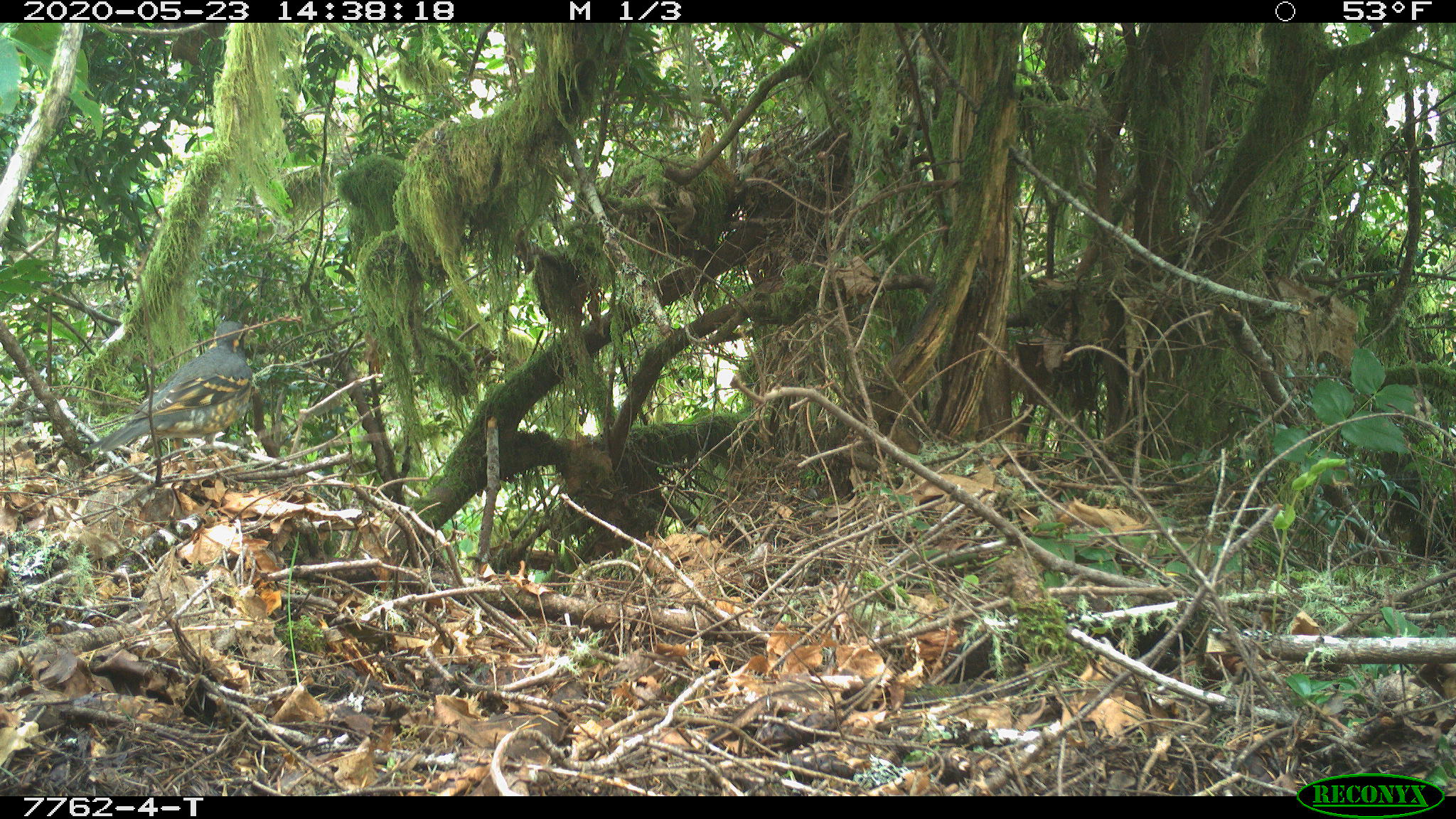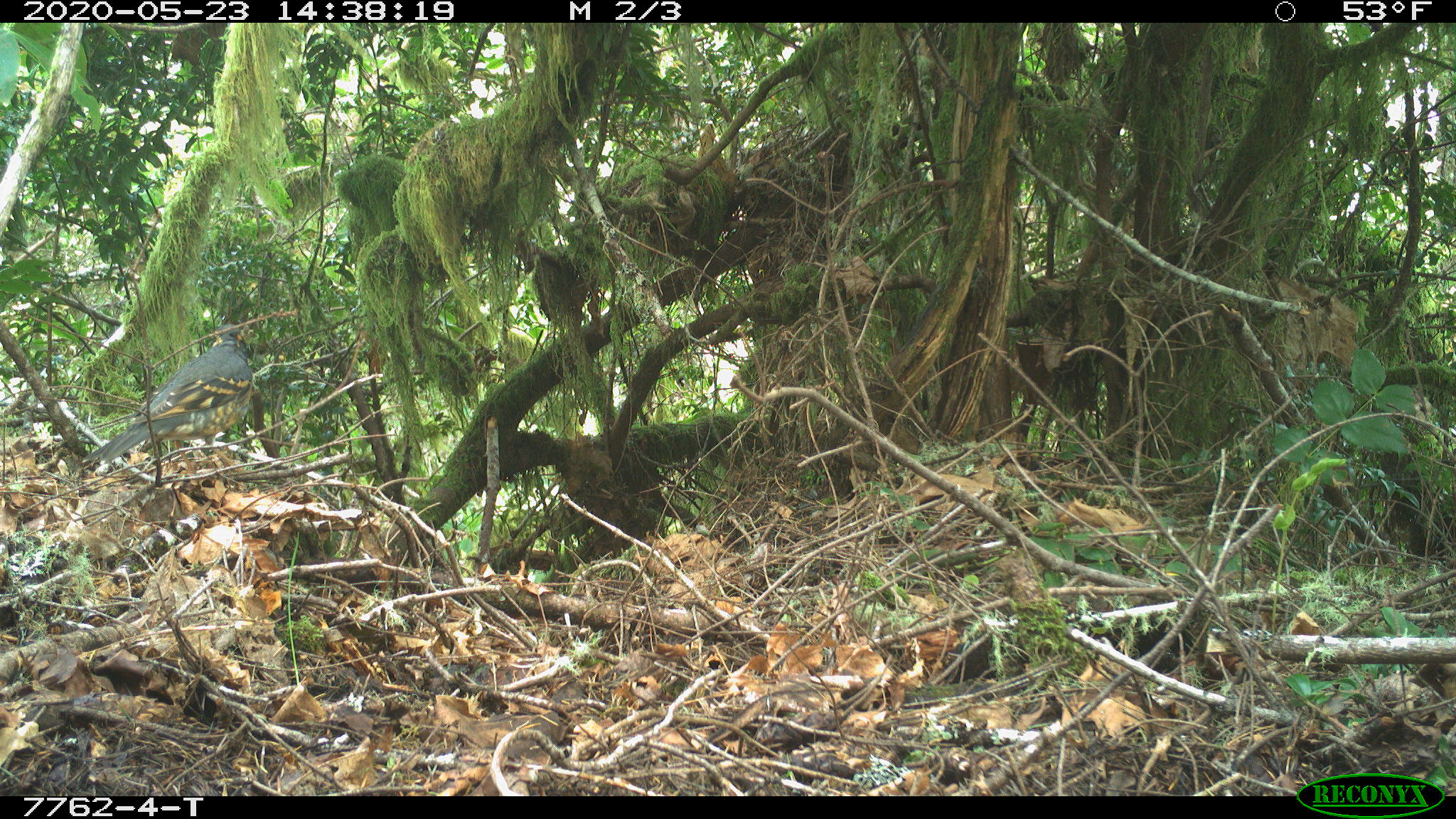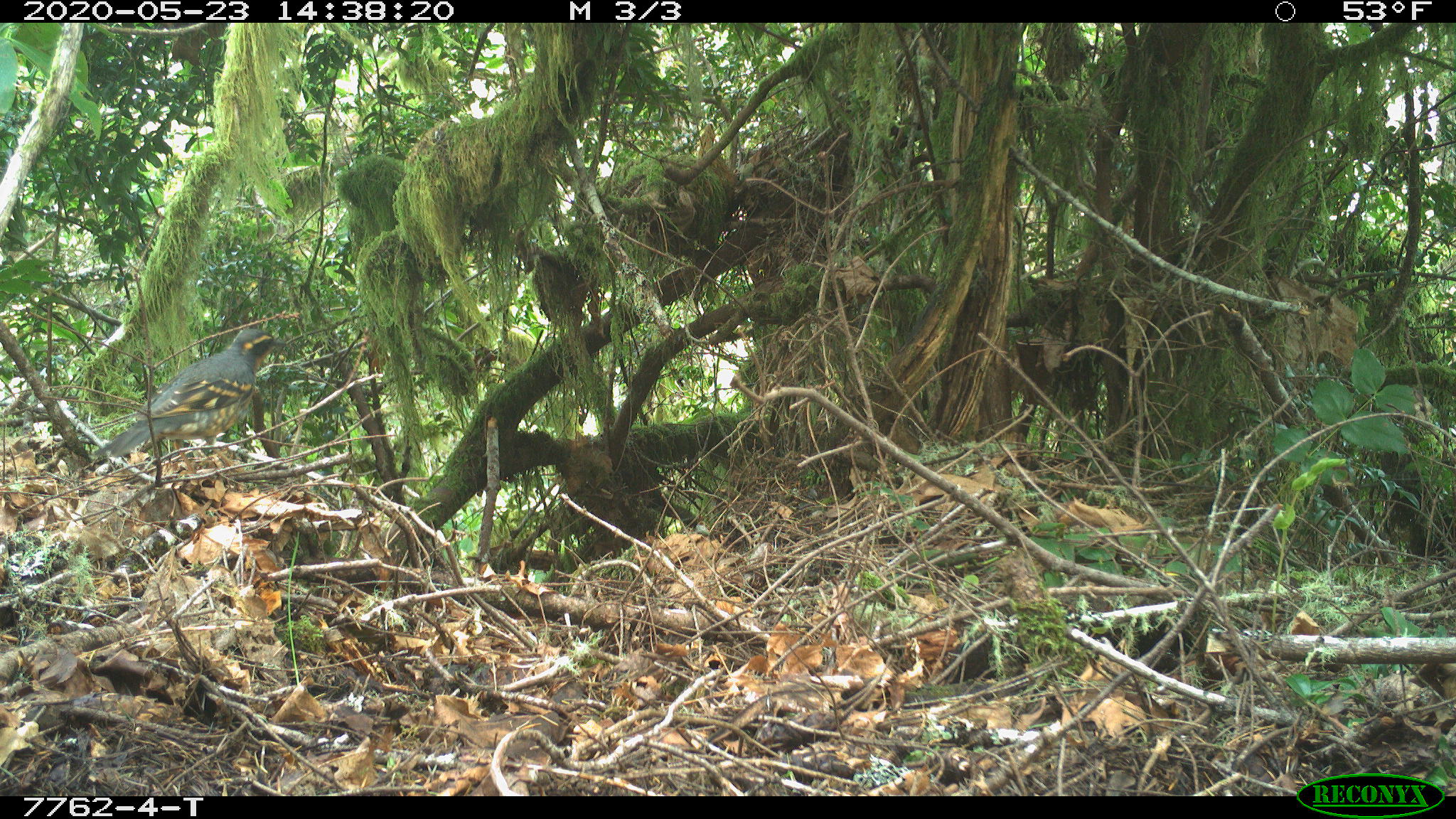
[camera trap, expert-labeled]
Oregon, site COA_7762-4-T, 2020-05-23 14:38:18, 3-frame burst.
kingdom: Animalia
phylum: Chordata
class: Aves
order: Passeriformes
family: Turdidae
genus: Ixoreus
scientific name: Ixoreus naevius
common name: varied thrush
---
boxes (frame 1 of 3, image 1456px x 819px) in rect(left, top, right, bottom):
varied thrush: rect(89, 319, 254, 457)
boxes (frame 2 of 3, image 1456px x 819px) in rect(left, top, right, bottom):
varied thrush: rect(85, 323, 257, 468)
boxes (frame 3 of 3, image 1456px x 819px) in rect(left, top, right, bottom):
varied thrush: rect(96, 327, 283, 464)